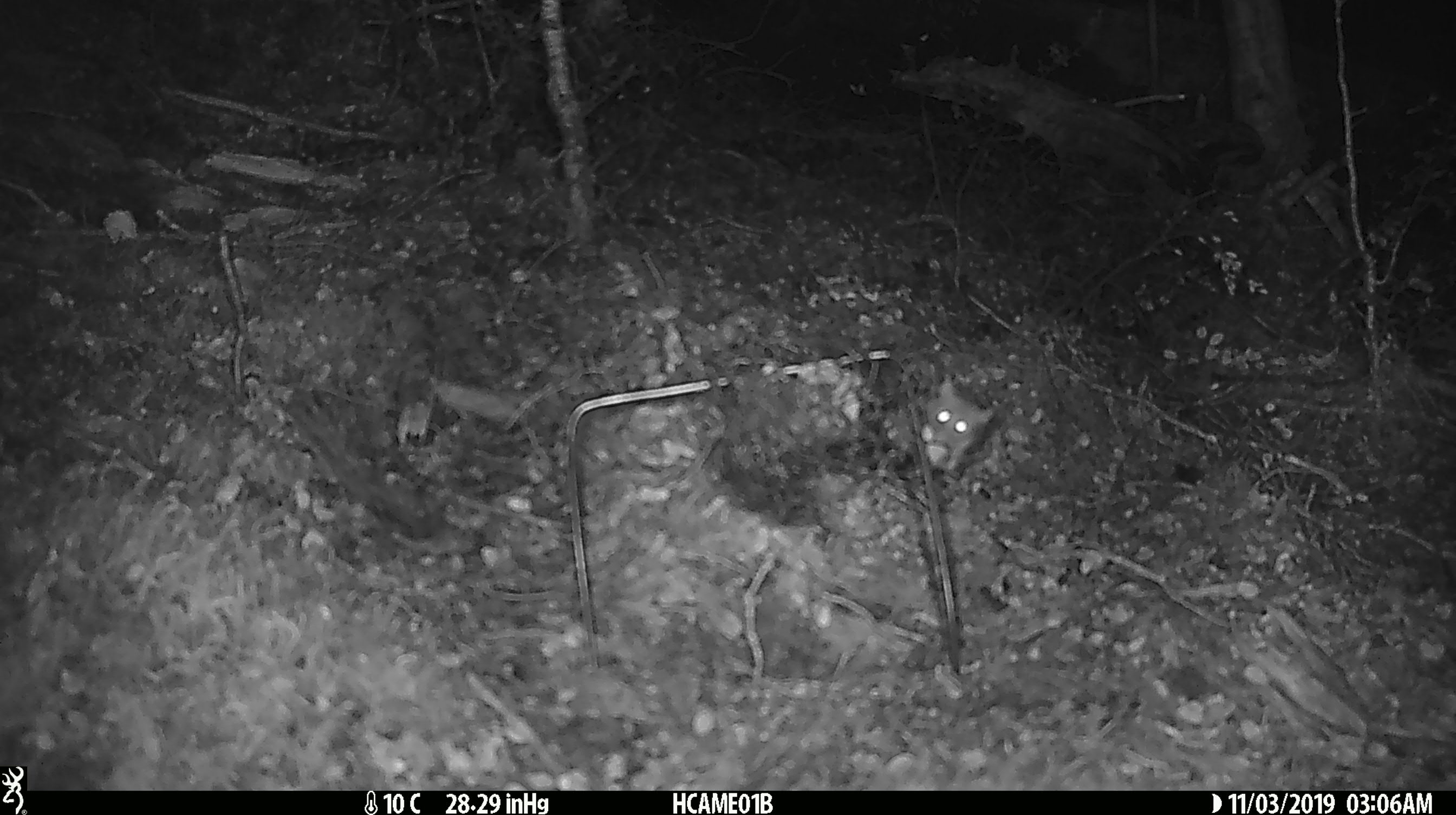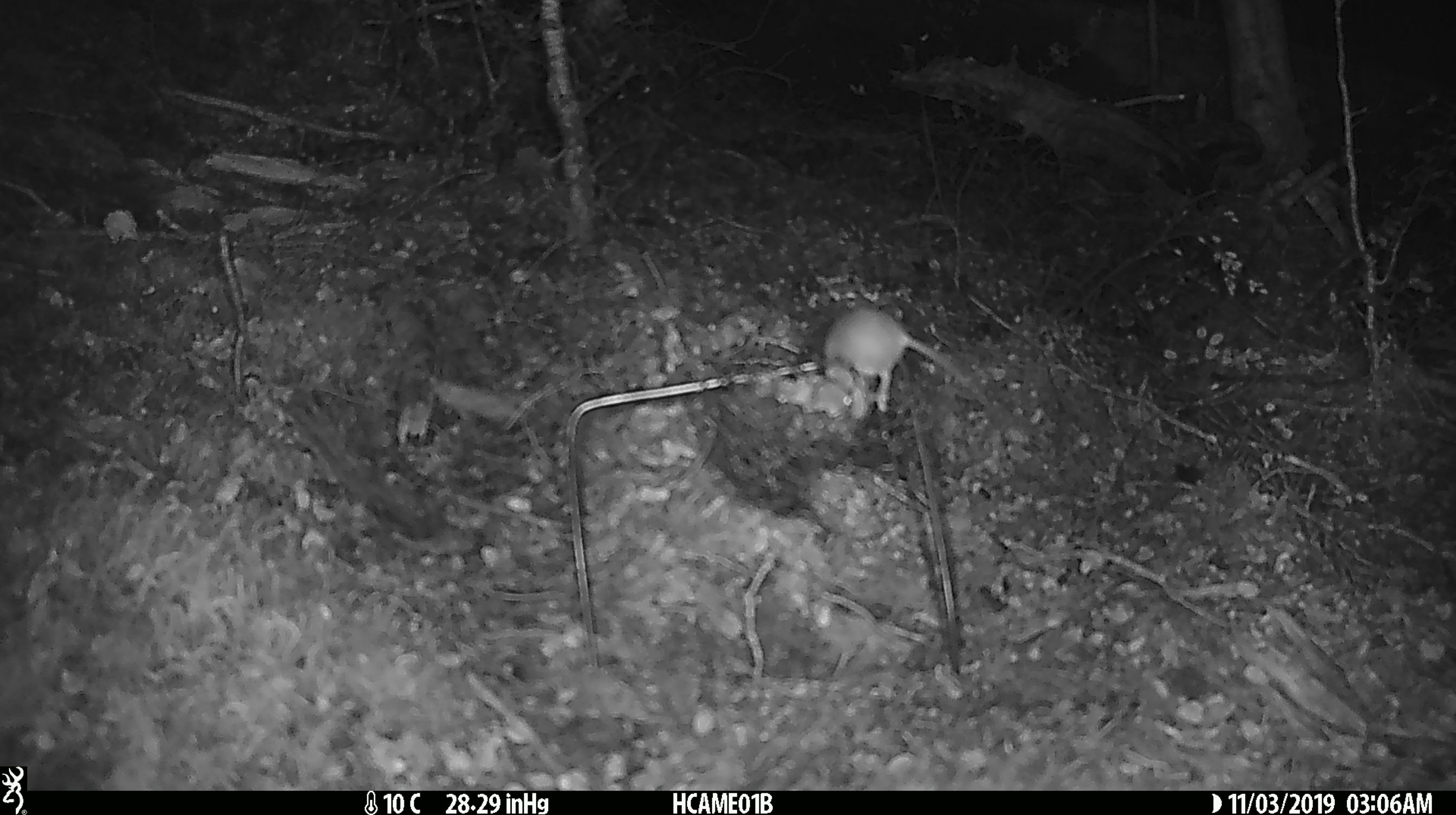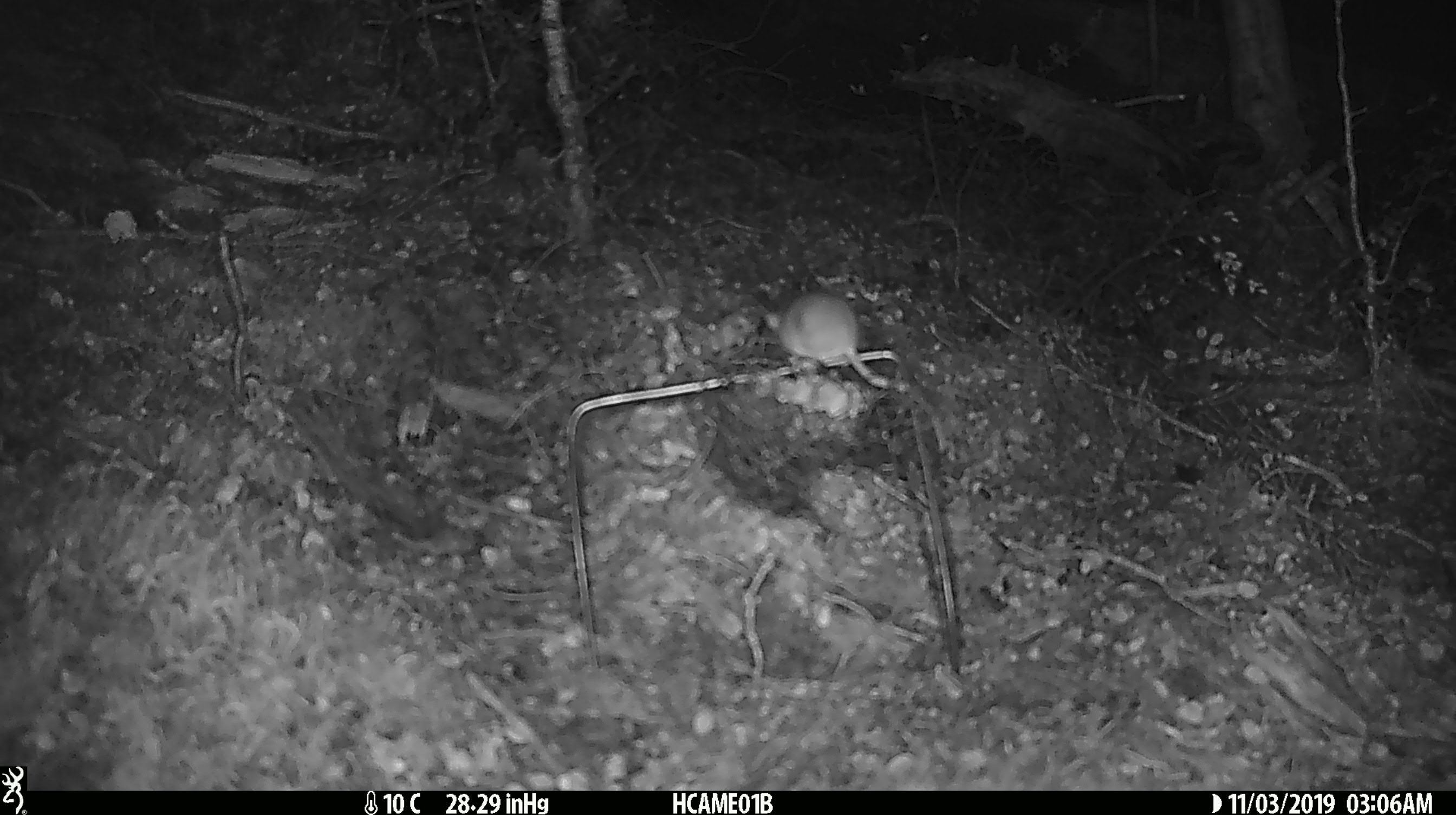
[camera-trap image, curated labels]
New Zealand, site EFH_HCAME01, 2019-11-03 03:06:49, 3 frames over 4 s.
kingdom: Animalia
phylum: Chordata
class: Mammalia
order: Rodentia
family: Muridae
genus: Mus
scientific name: Mus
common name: mouse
Mouse (Mus).